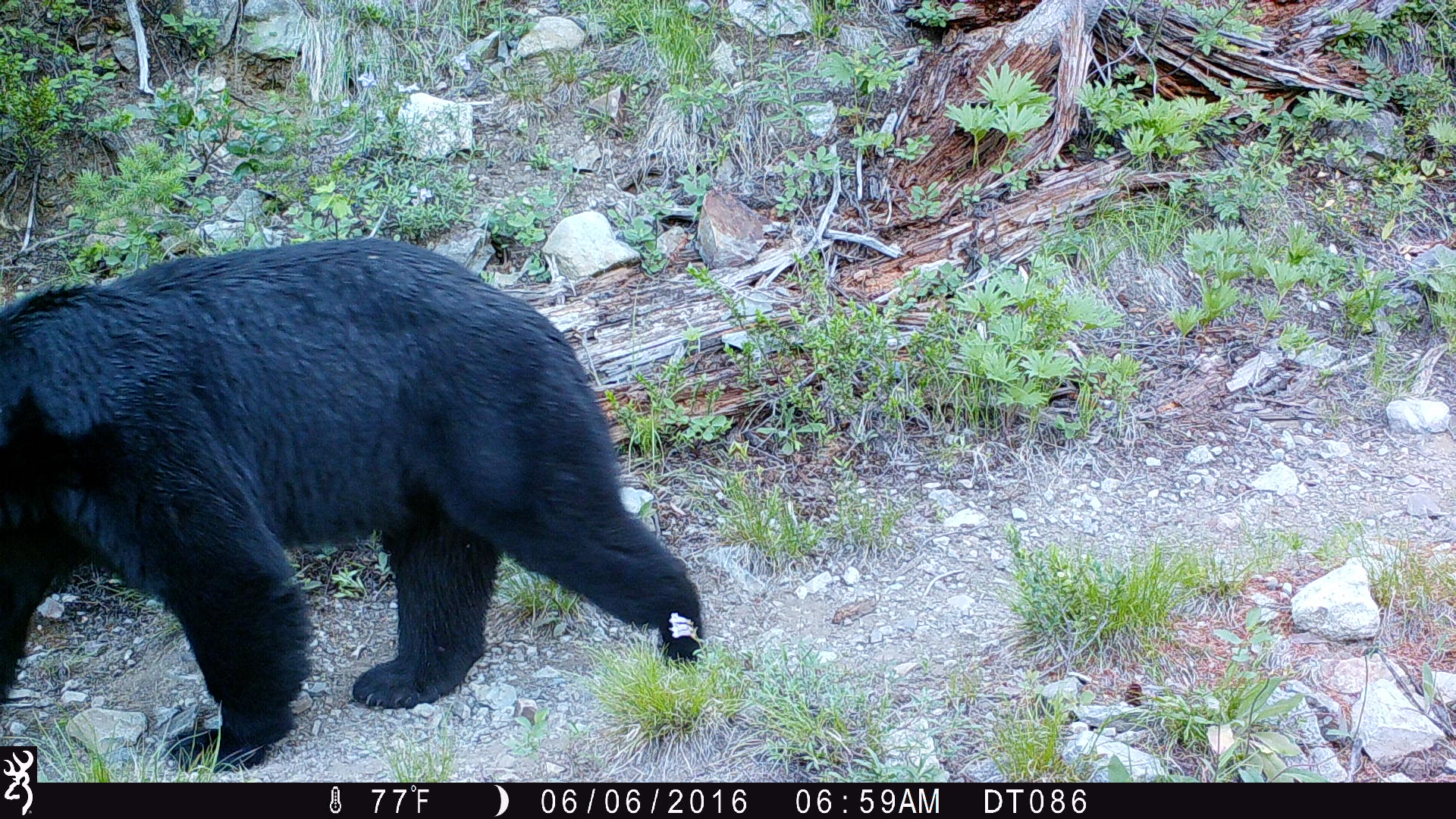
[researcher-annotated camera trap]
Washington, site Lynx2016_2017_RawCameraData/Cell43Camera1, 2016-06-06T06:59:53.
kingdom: Animalia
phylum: Chordata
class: Mammalia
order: Carnivora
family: Ursidae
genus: Ursus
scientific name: Ursus americanus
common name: american black bear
Ursus americanus (american black bear). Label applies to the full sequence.